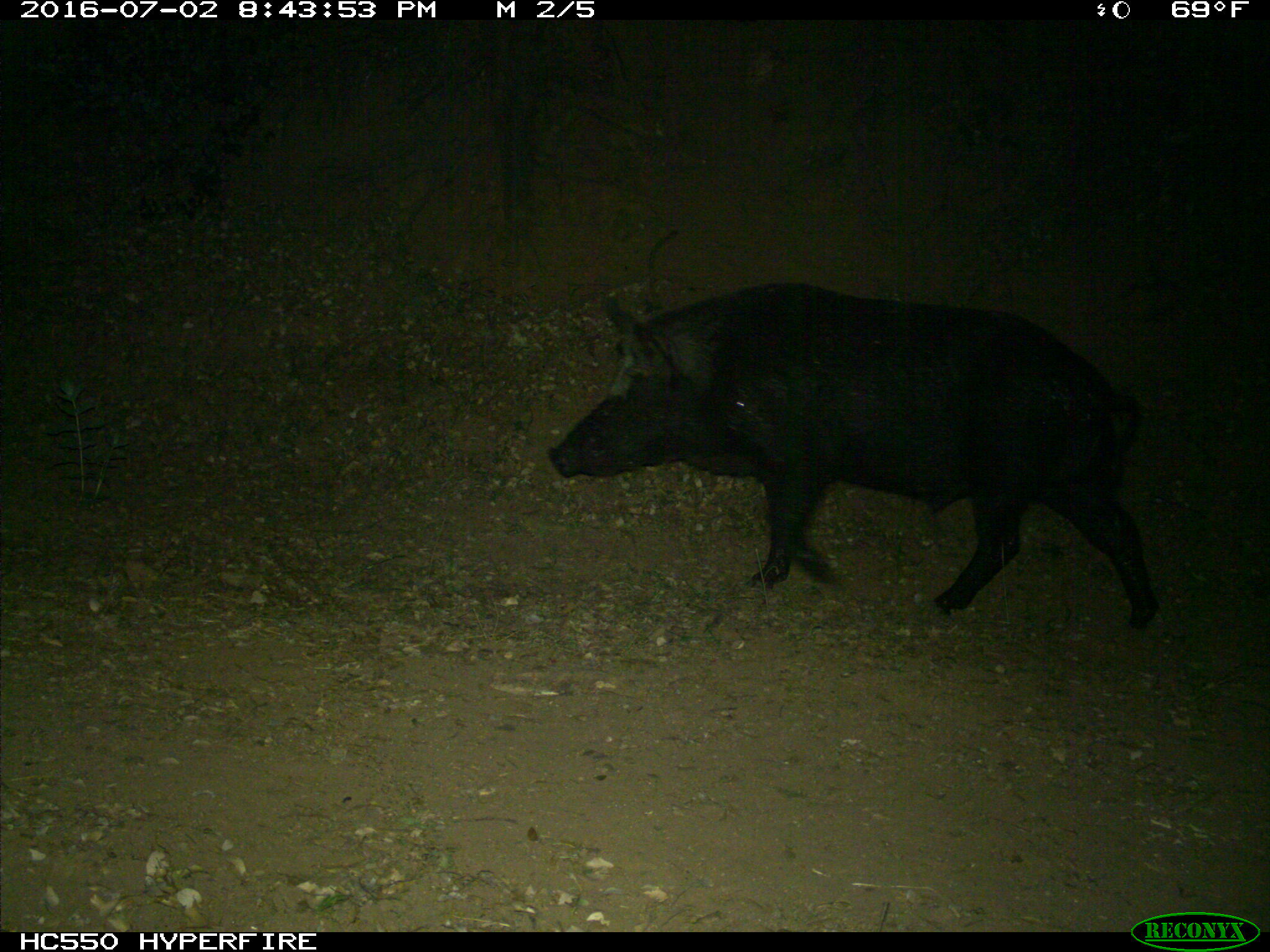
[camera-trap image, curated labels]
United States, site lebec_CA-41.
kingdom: Animalia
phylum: Chordata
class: Mammalia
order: Artiodactyla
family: Suidae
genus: Sus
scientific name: Sus scrofa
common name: wild boar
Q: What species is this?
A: Sus scrofa (wild boar).